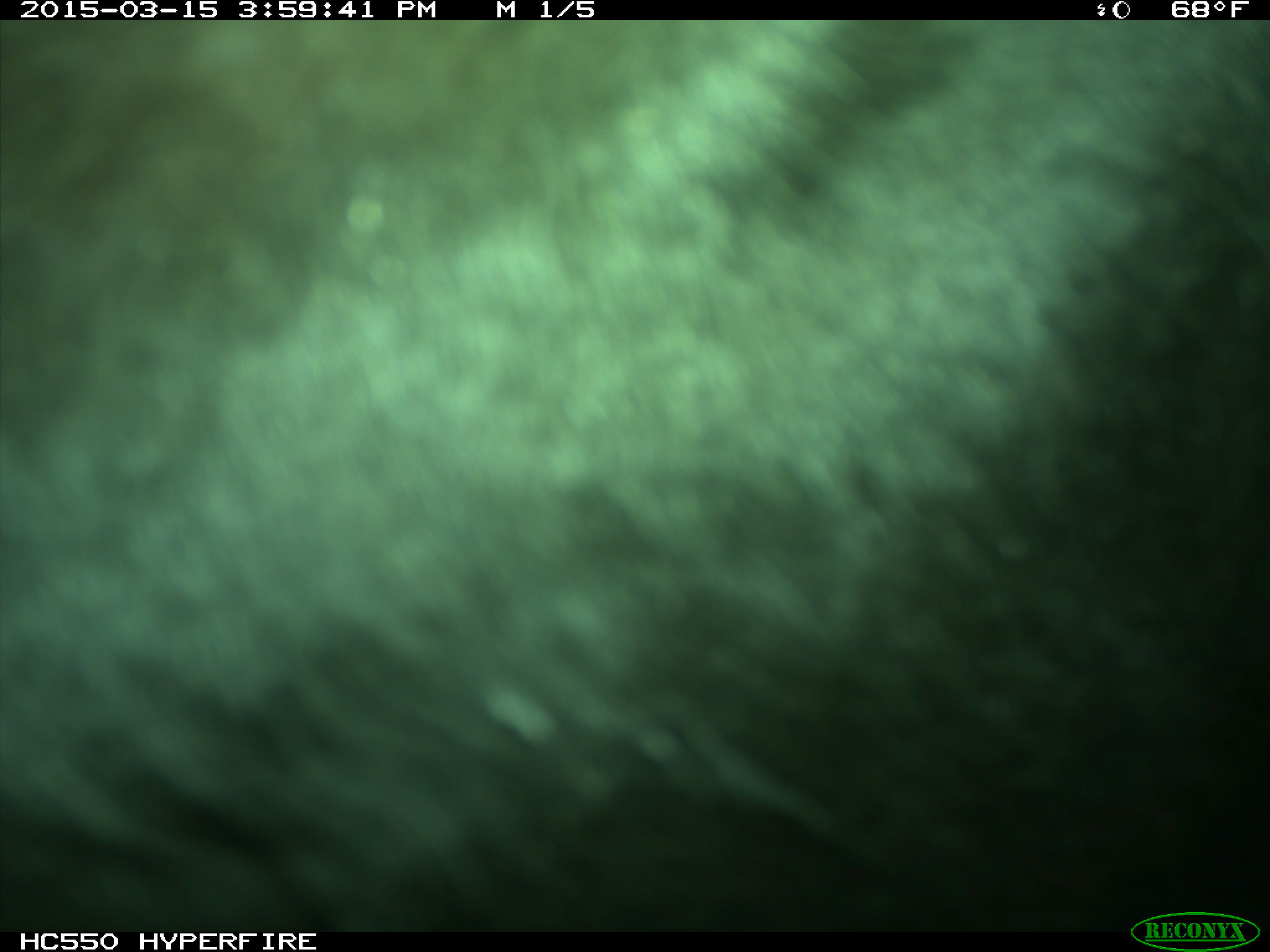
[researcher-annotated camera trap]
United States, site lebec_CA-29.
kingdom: Animalia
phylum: Chordata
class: Mammalia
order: Artiodactyla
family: Bovidae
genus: Bos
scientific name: Bos taurus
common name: domestic cow